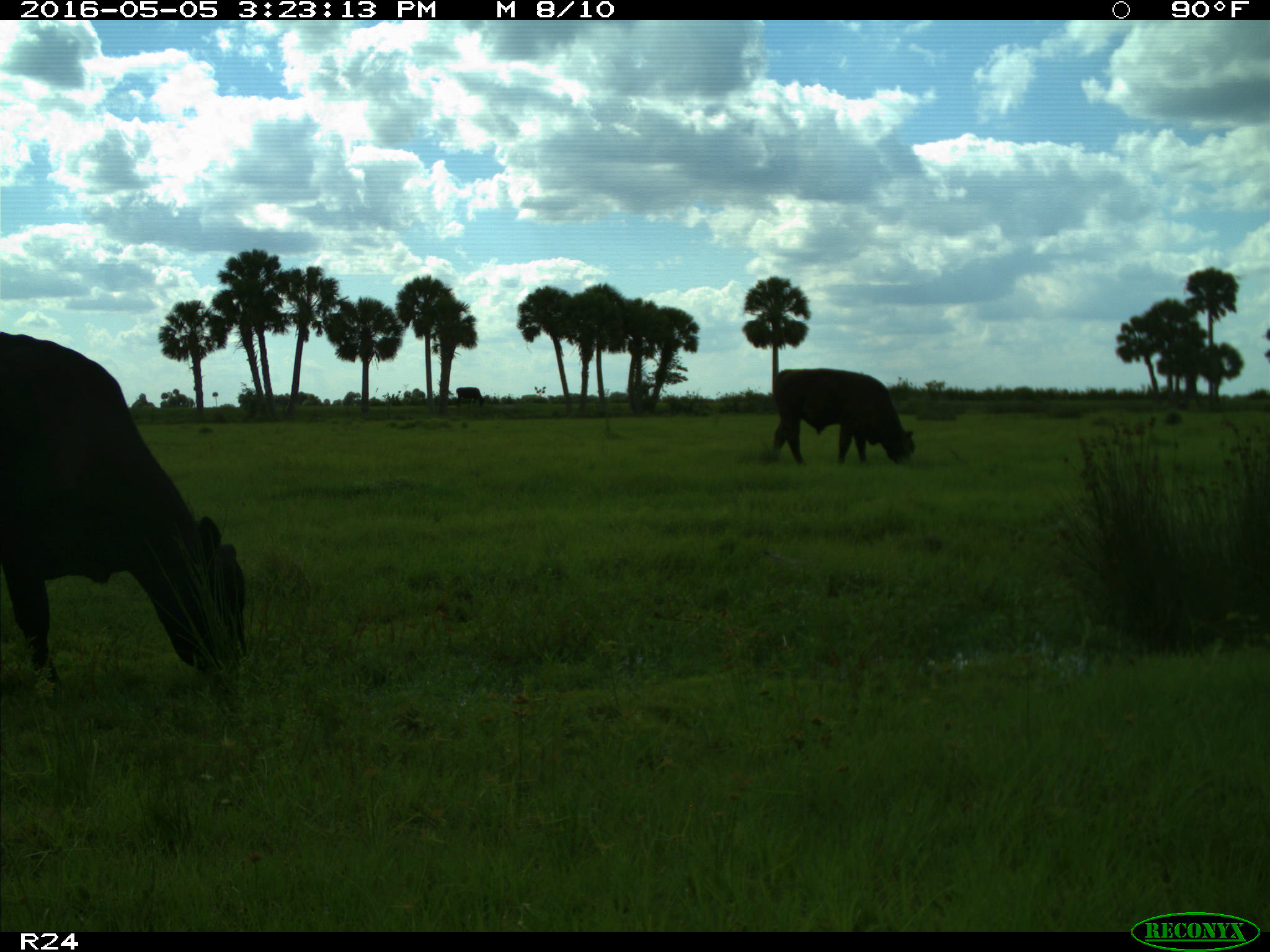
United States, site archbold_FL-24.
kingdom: Animalia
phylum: Chordata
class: Mammalia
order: Artiodactyla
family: Bovidae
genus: Bos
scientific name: Bos taurus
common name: domestic cow